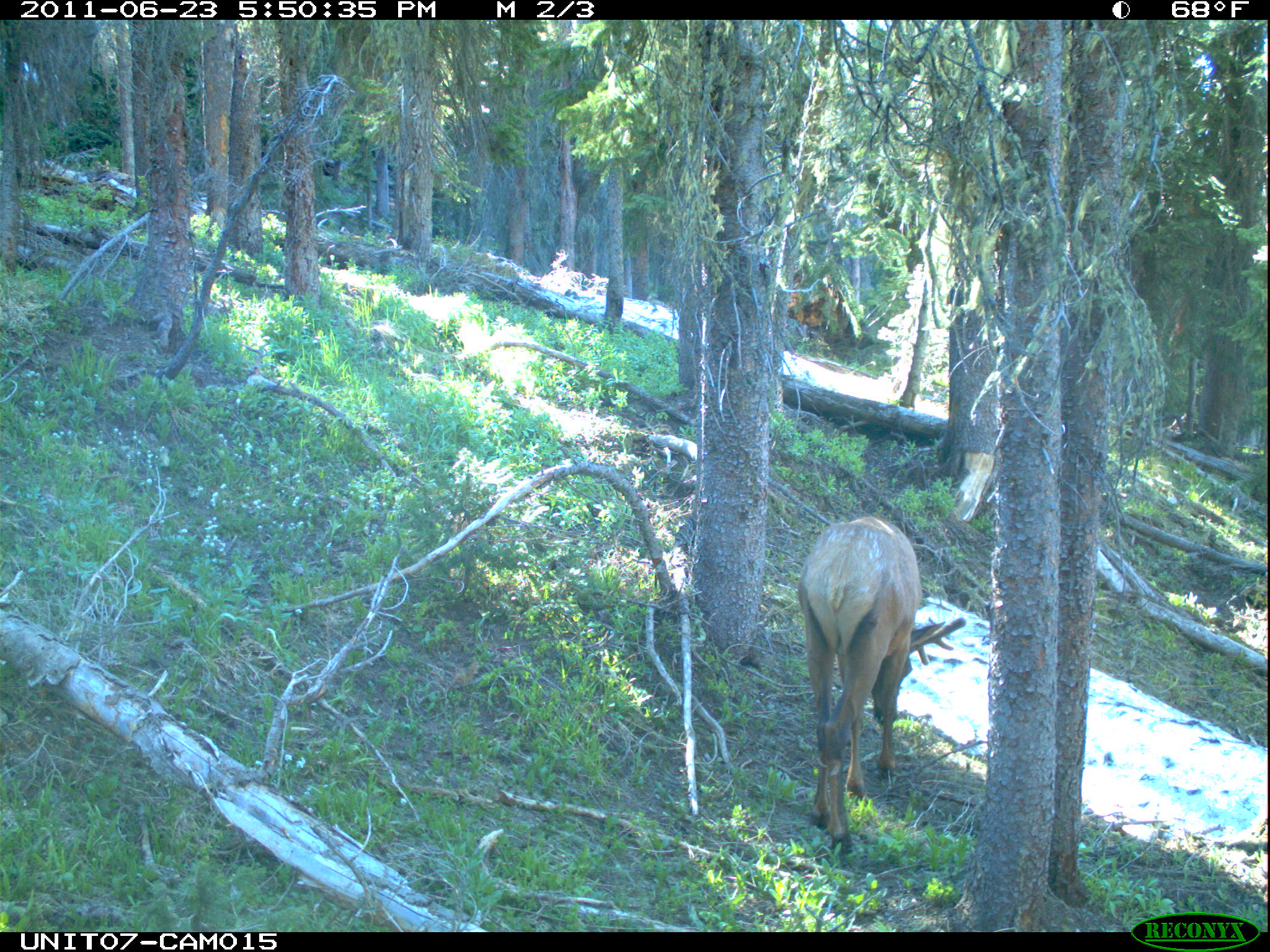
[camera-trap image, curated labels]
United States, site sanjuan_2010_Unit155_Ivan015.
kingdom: Animalia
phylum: Chordata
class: Mammalia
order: Artiodactyla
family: Cervidae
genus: Cervus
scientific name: Cervus elaphus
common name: red deer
Cervus elaphus (red deer).